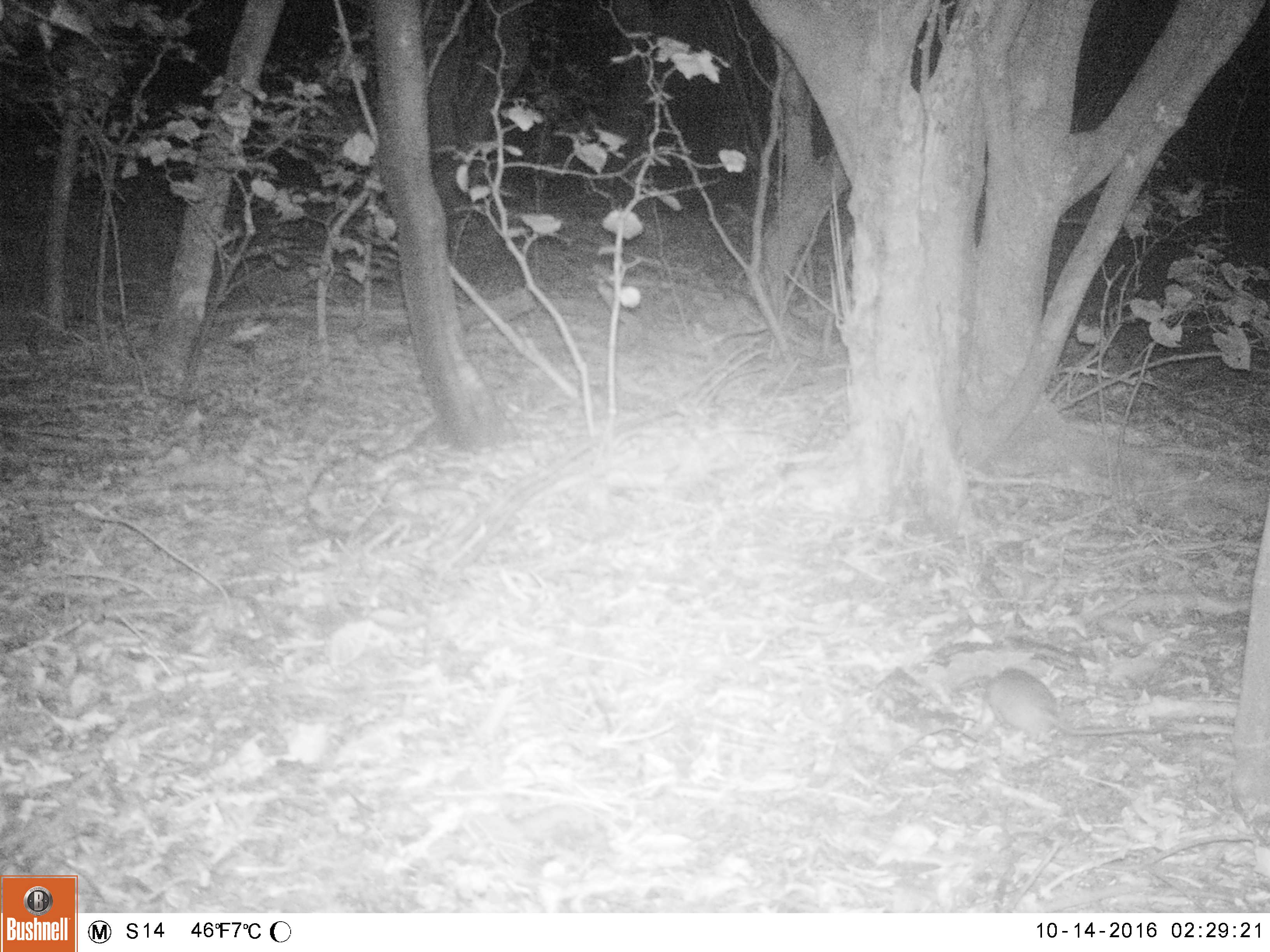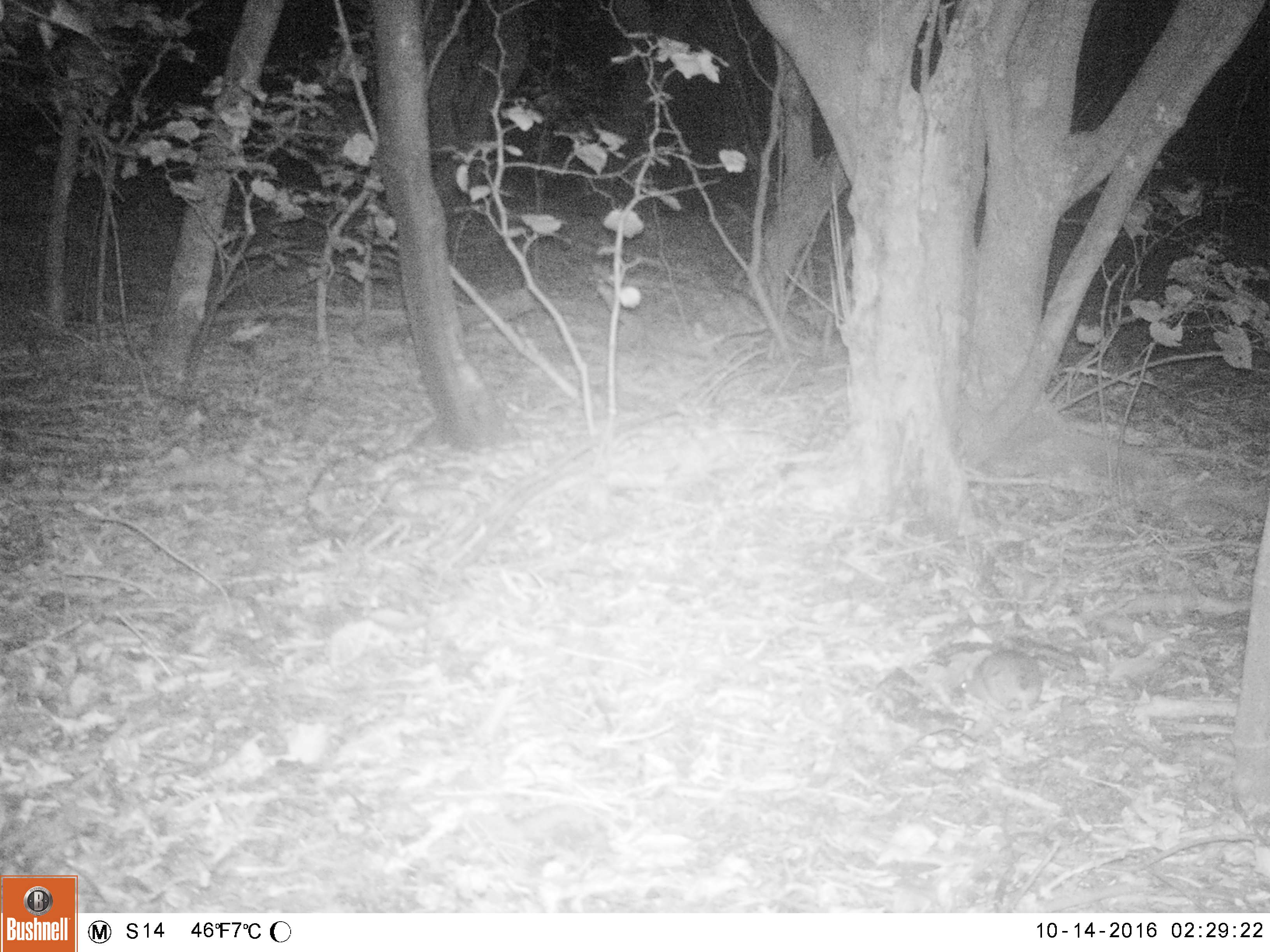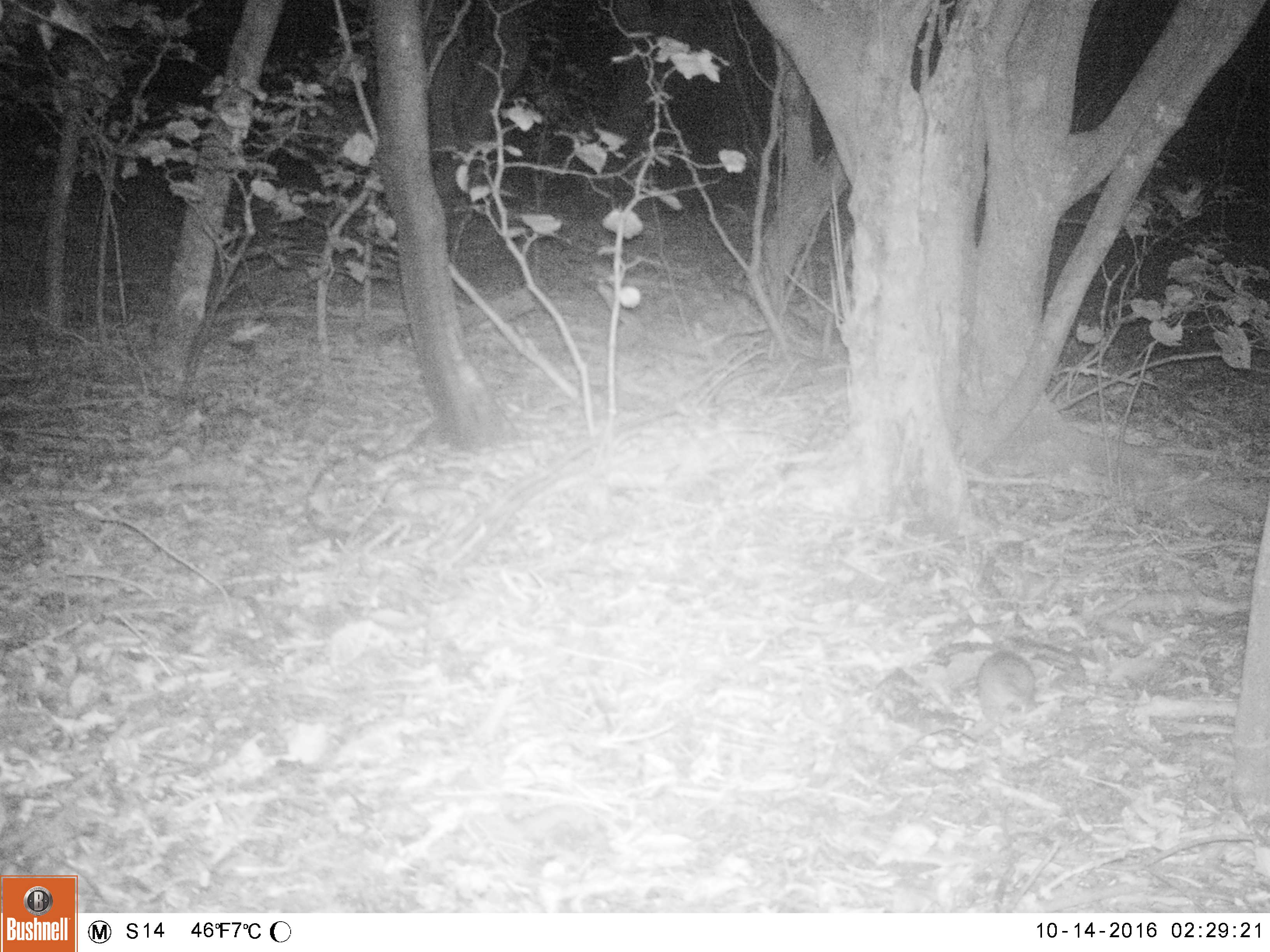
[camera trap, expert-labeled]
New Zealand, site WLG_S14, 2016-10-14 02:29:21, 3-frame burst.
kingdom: Animalia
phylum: Chordata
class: Mammalia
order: Rodentia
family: Muridae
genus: Rattus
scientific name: Rattus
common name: rat